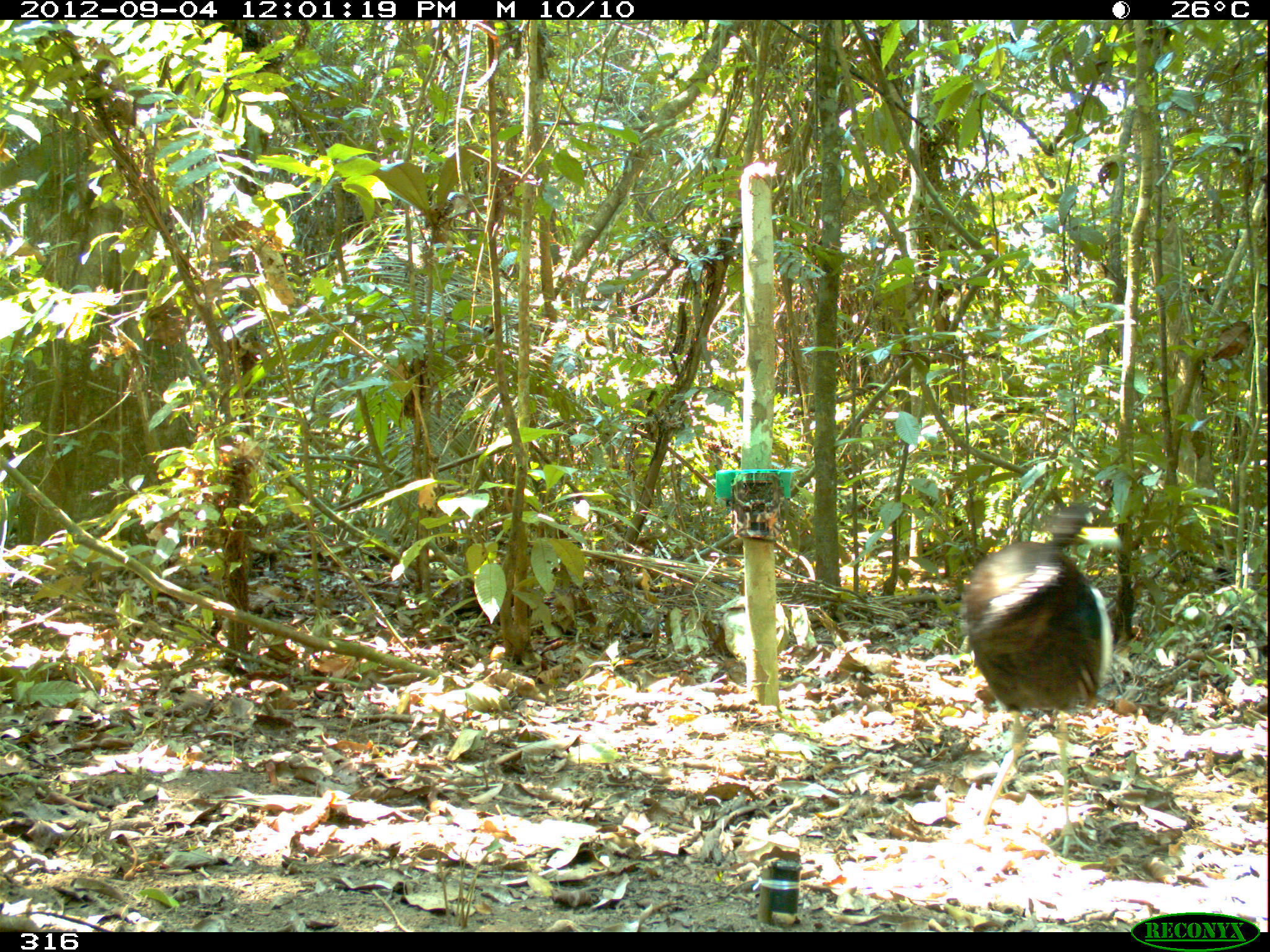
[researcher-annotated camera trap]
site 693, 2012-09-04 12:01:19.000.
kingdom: Animalia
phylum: Chordata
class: Aves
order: Gruiformes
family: Psophiidae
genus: Psophia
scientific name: Psophia leucoptera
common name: pale-winged trumpeter